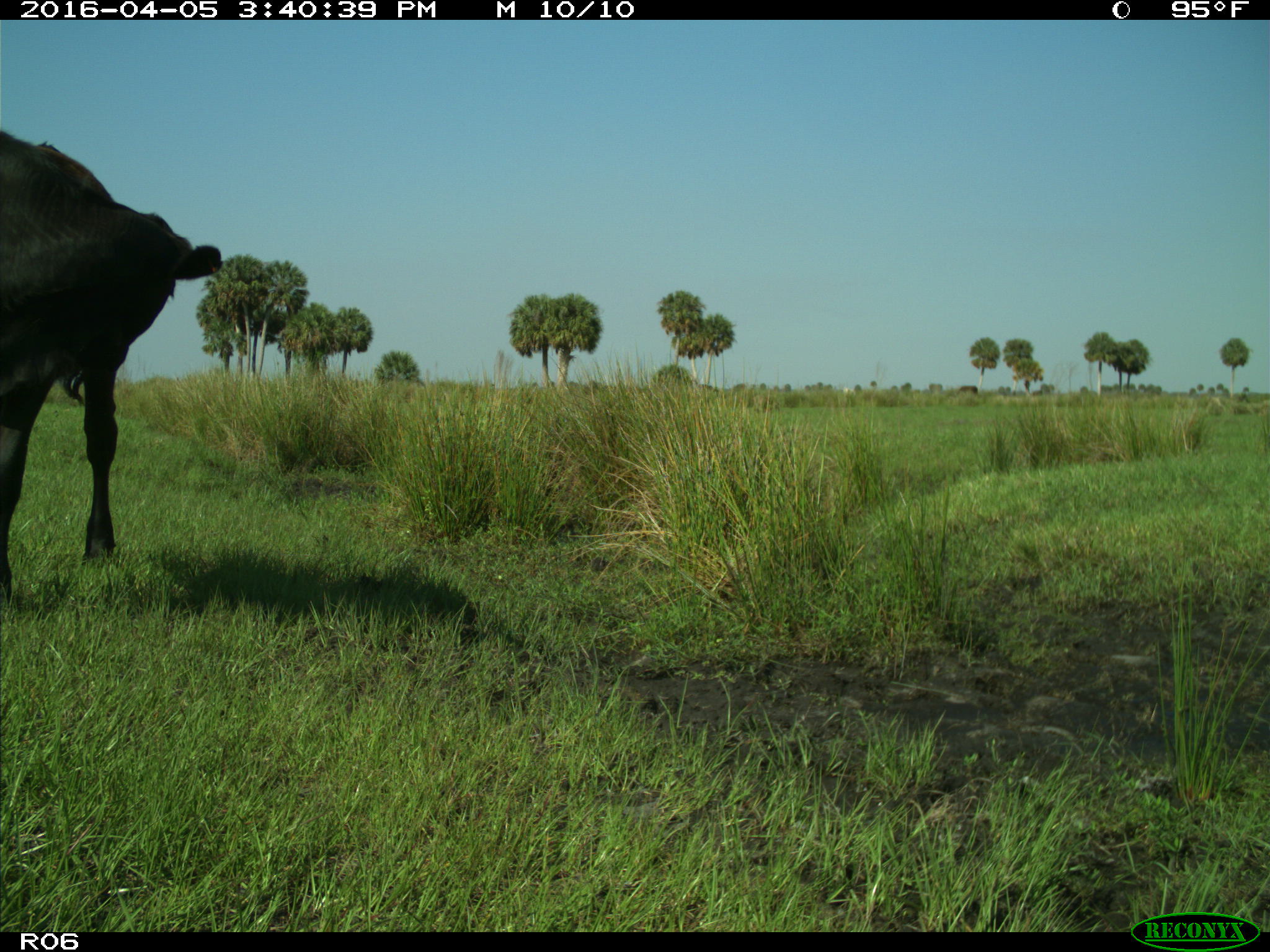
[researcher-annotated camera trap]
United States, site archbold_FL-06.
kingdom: Animalia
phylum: Chordata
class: Mammalia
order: Artiodactyla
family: Bovidae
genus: Bos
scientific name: Bos taurus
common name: domestic cow